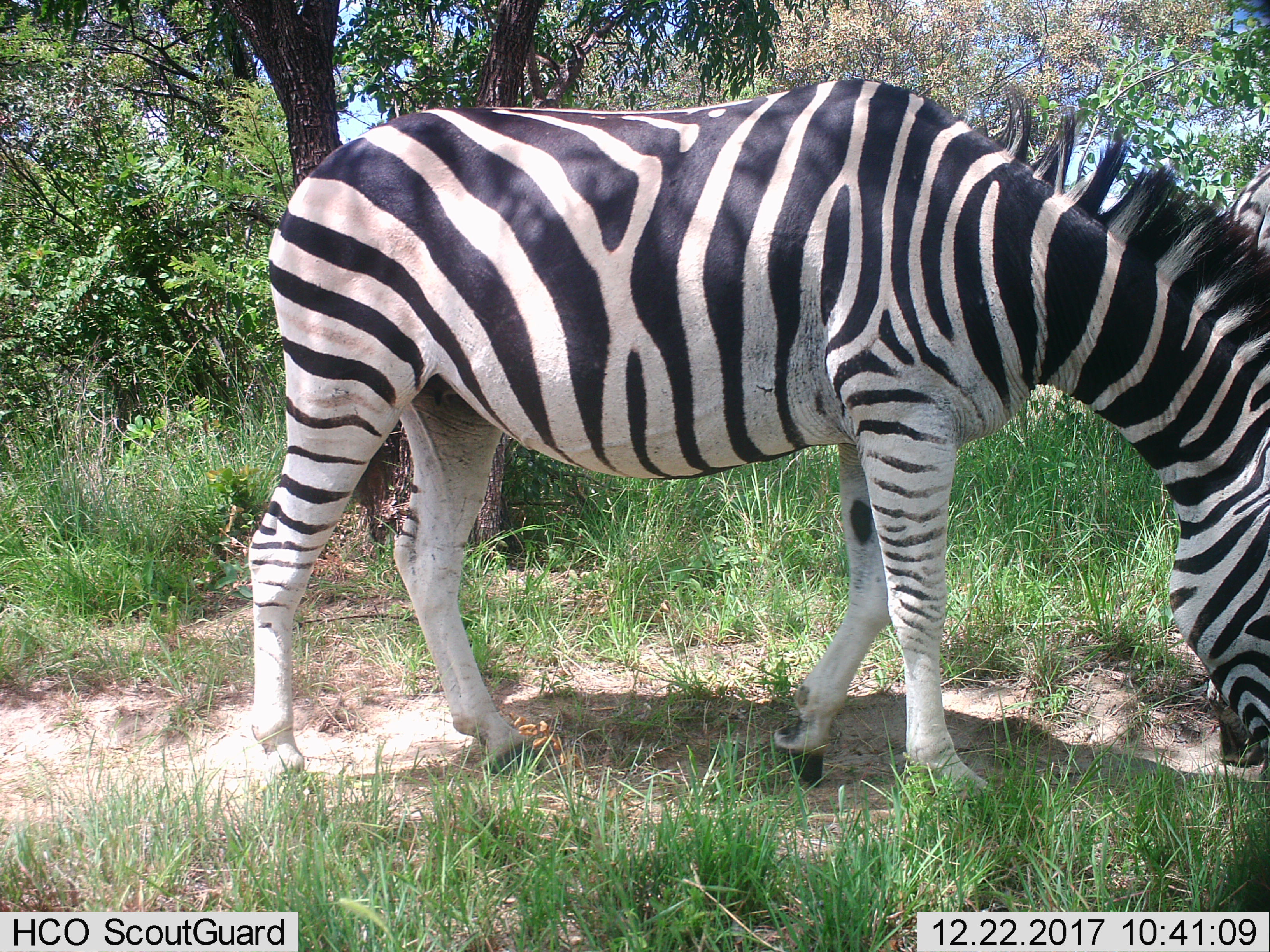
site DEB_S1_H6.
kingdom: Animalia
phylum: Chordata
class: Mammalia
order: Perissodactyla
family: Equidae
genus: Equus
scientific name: Equus quagga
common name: plains zebra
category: zebraplains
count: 1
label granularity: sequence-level